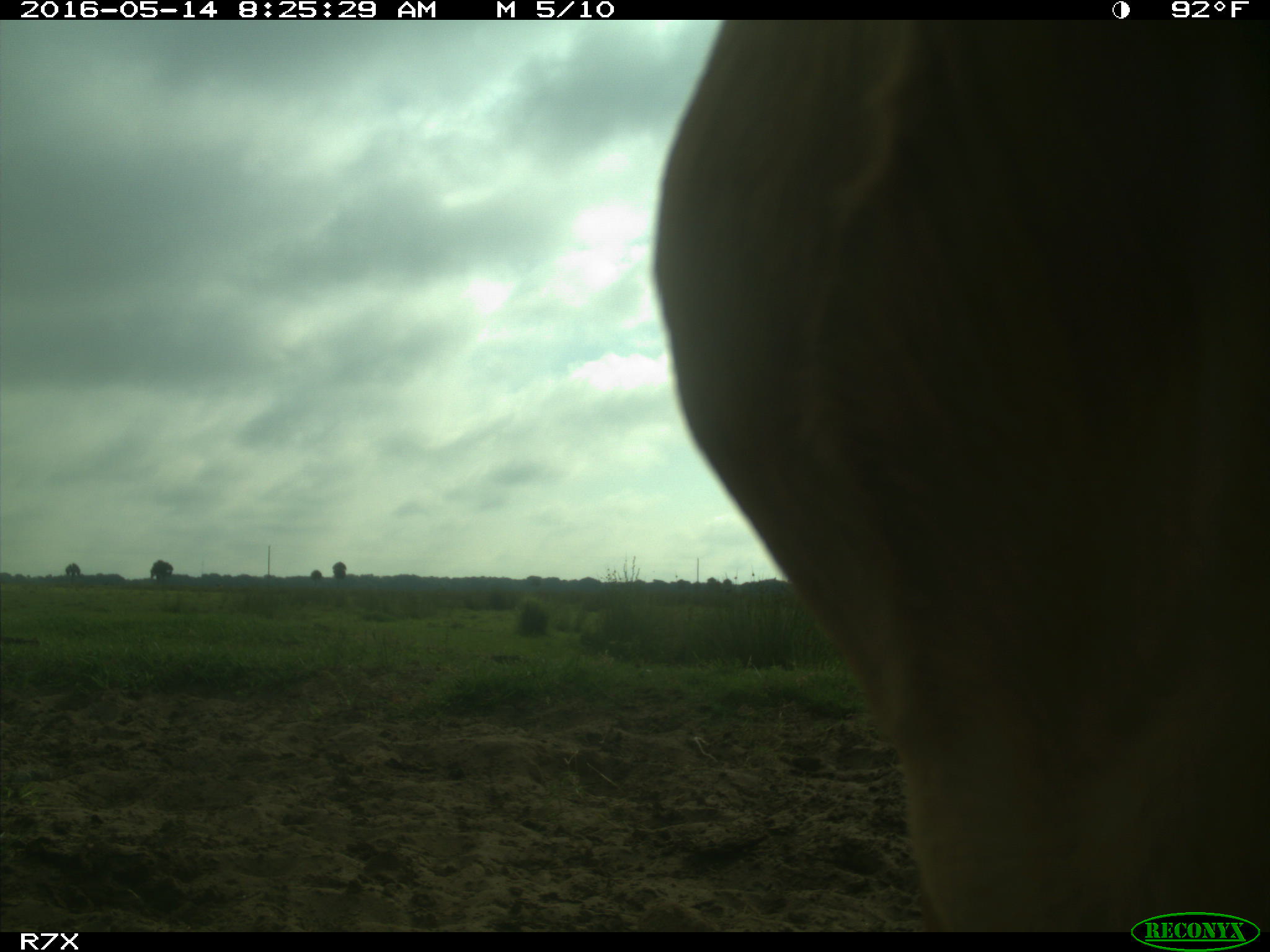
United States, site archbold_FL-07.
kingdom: Animalia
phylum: Chordata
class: Mammalia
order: Artiodactyla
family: Bovidae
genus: Bos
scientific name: Bos taurus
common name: domestic cow